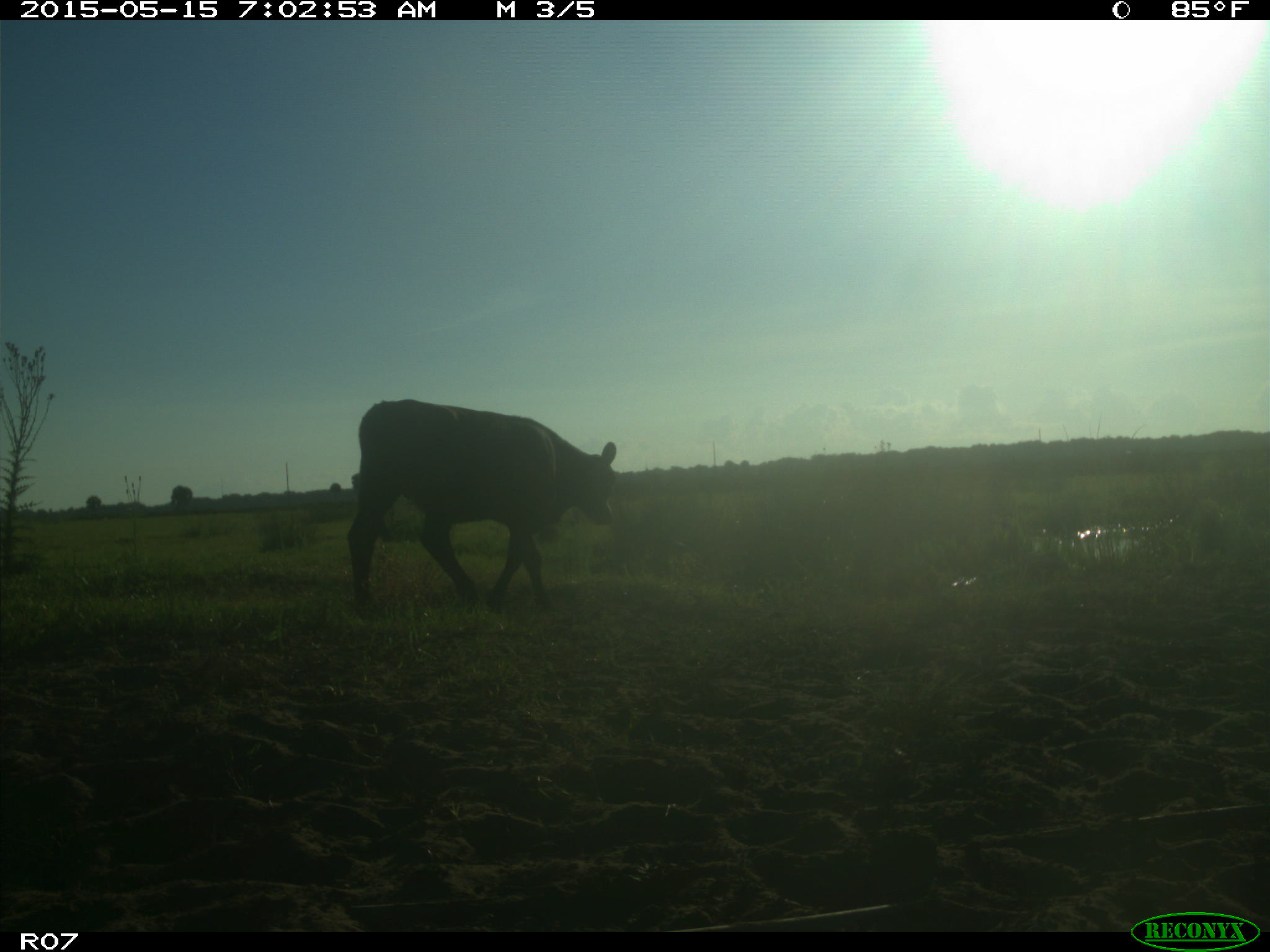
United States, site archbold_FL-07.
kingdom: Animalia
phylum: Chordata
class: Mammalia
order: Artiodactyla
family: Bovidae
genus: Bos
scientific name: Bos taurus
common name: domestic cow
Bos taurus (domestic cow).